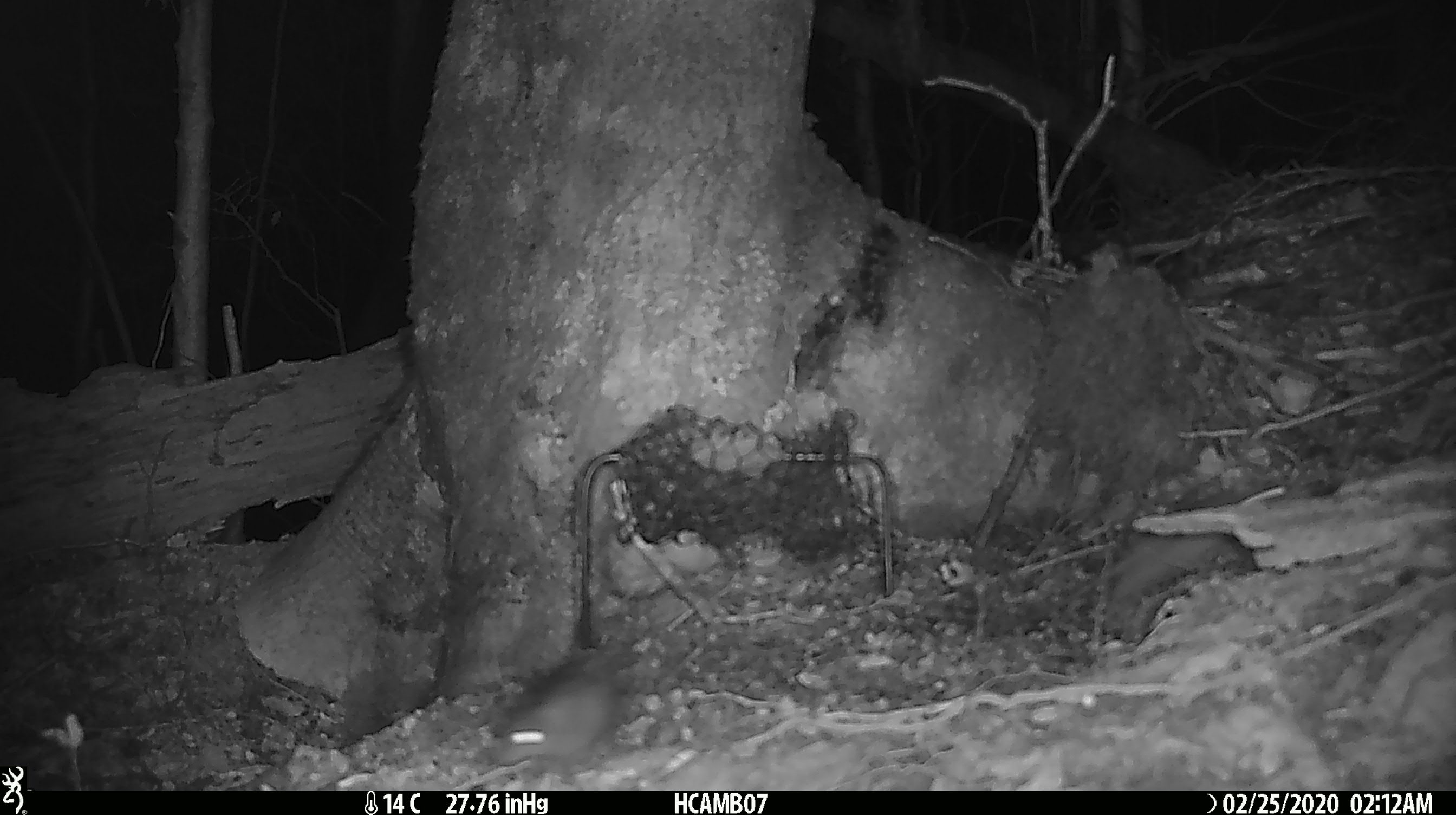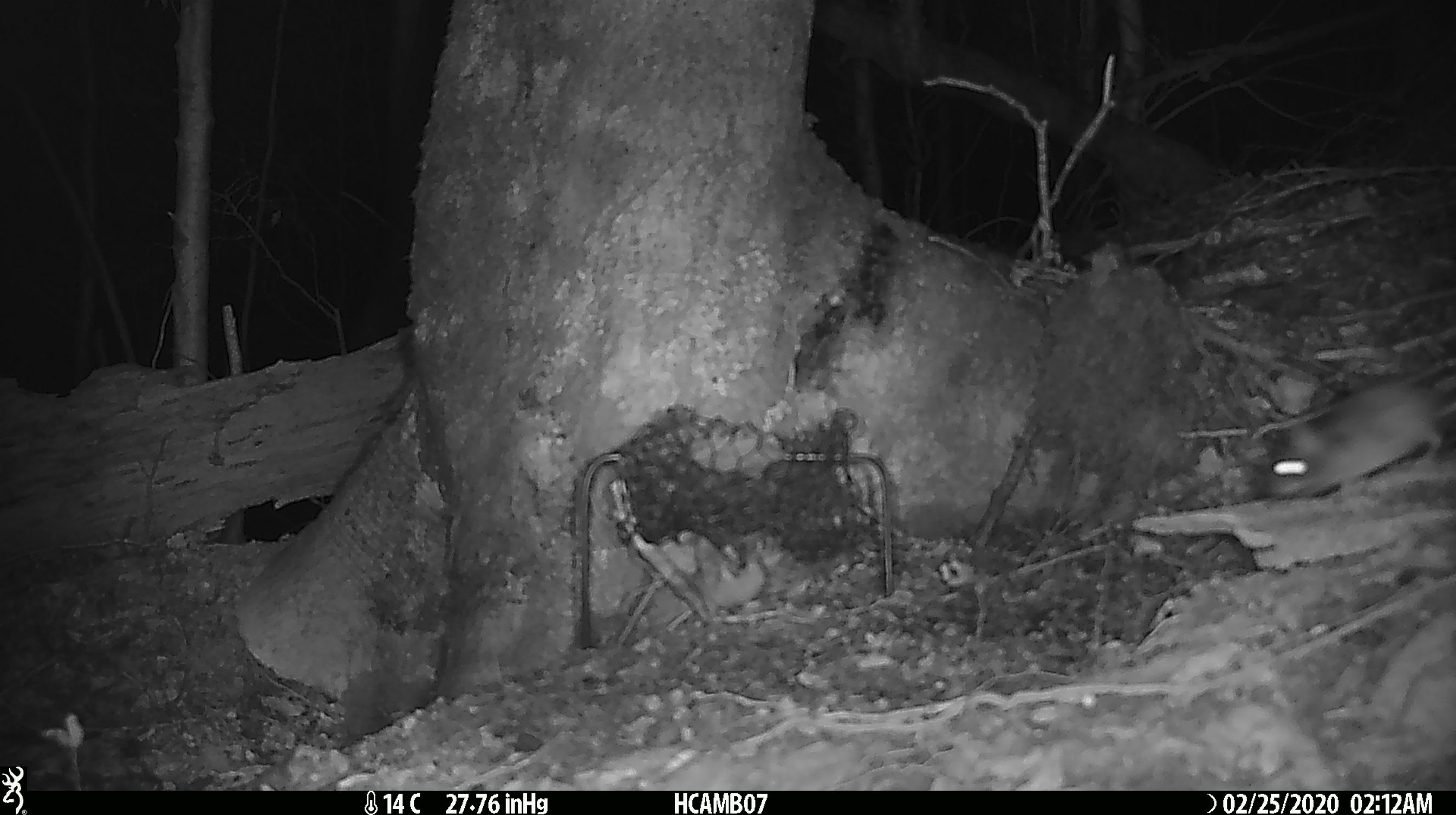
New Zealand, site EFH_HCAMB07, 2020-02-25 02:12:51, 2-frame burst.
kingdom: Animalia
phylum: Chordata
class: Mammalia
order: Rodentia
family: Muridae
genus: Mus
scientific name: Mus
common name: mouse